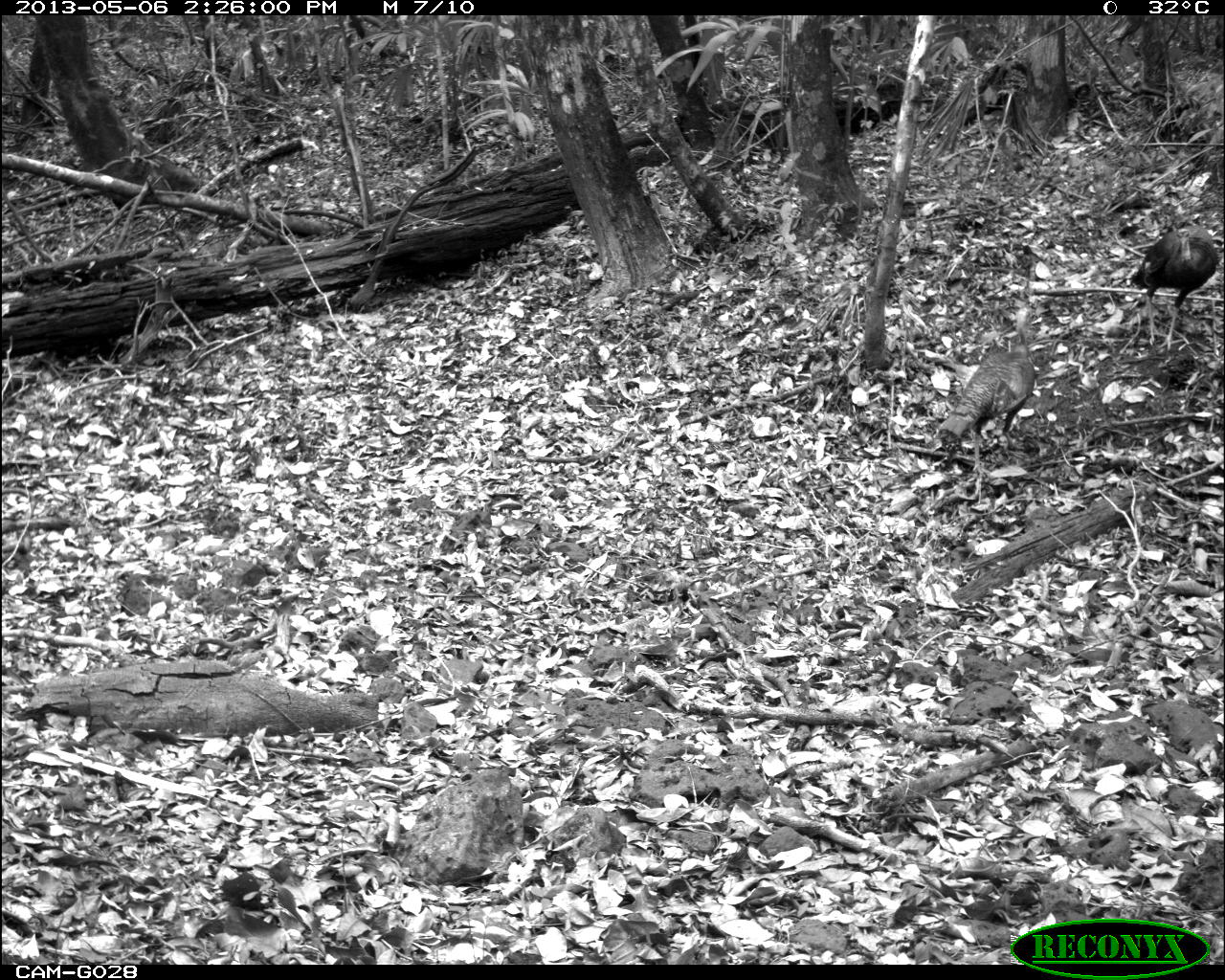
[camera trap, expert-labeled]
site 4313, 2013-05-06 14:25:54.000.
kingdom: Animalia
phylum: Chordata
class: Aves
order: Galliformes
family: Phasianidae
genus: Meleagris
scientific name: Meleagris ocellata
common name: ocellated turkey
Meleagris ocellata (ocellated turkey), count 4.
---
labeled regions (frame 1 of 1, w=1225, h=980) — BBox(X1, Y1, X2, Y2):
meleagris ocellata: BBox(932, 321, 1037, 479); BBox(1126, 217, 1222, 351)